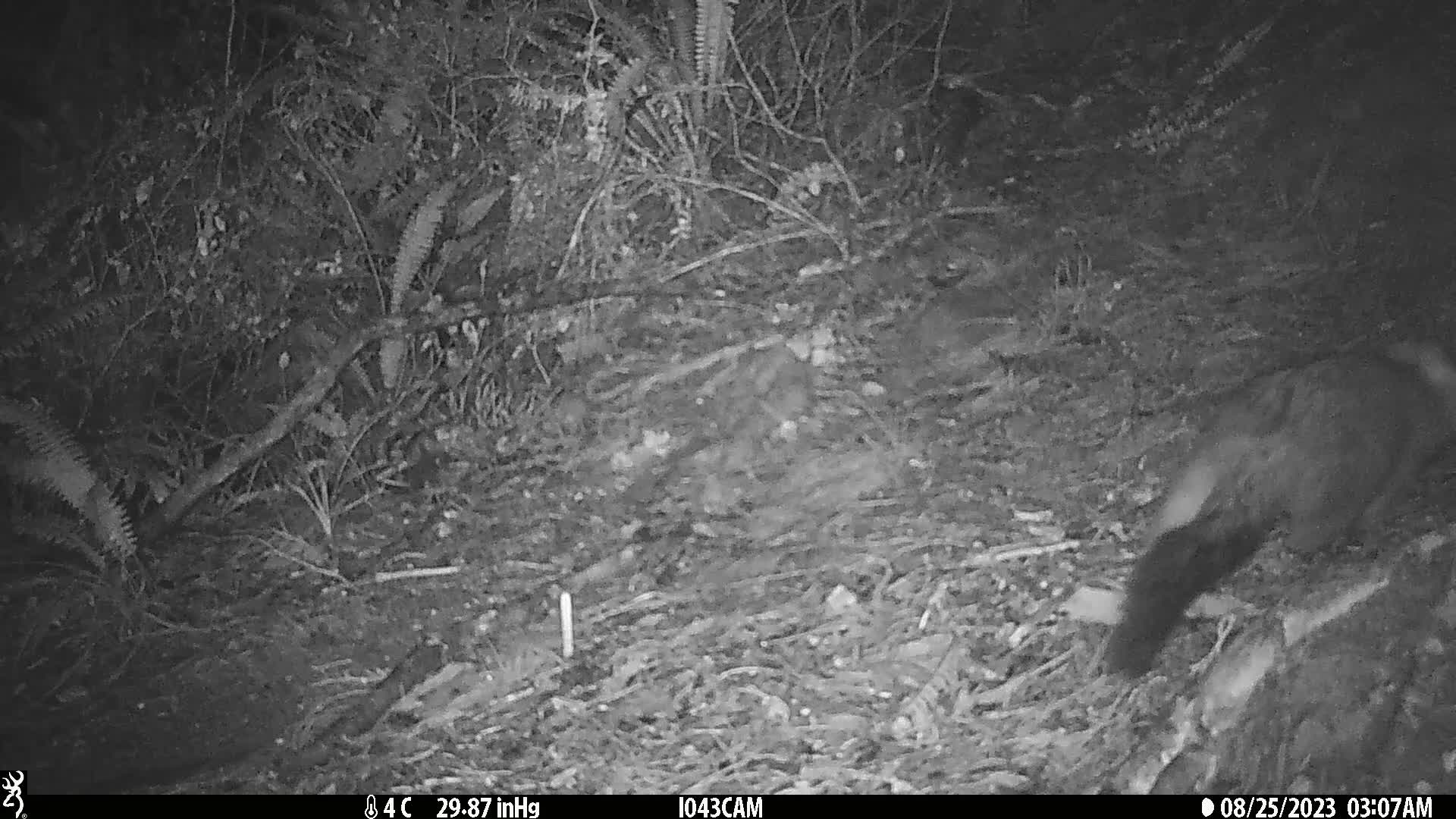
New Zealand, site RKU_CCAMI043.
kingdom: Animalia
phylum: Chordata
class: Mammalia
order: Diprotodontia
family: Phalangeridae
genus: Trichosurus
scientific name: Trichosurus vulpecula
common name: common brushtail possum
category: possum